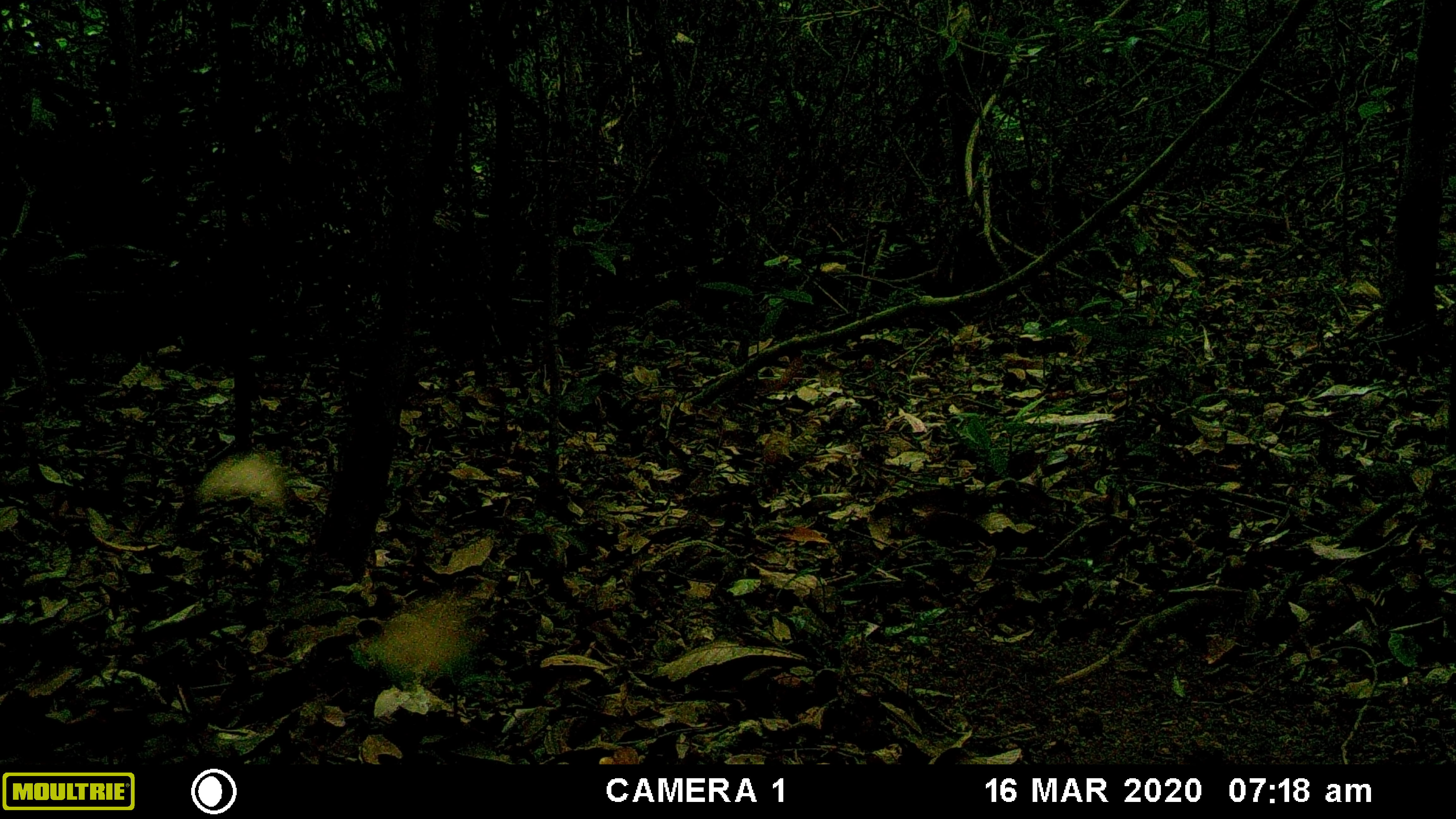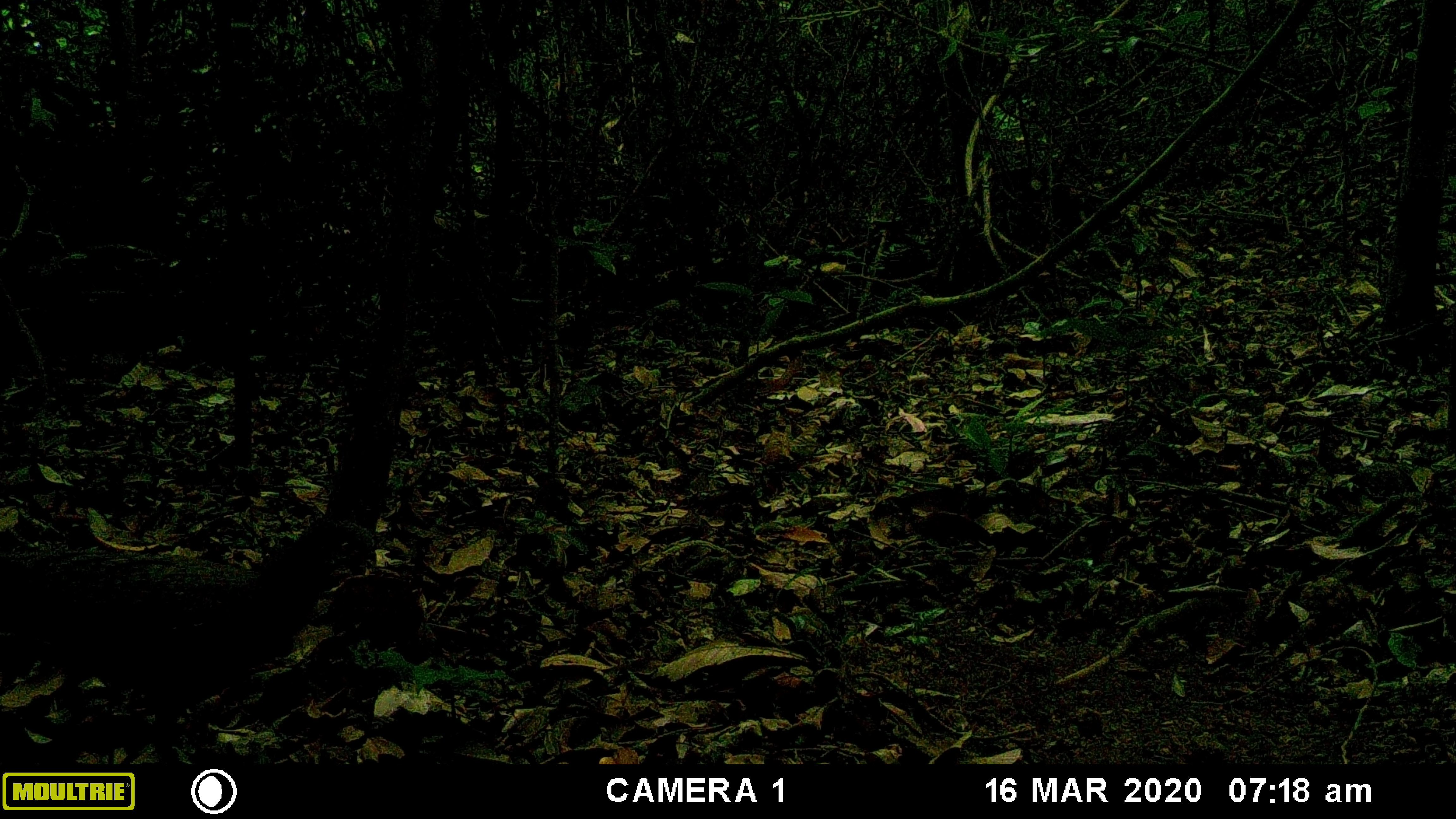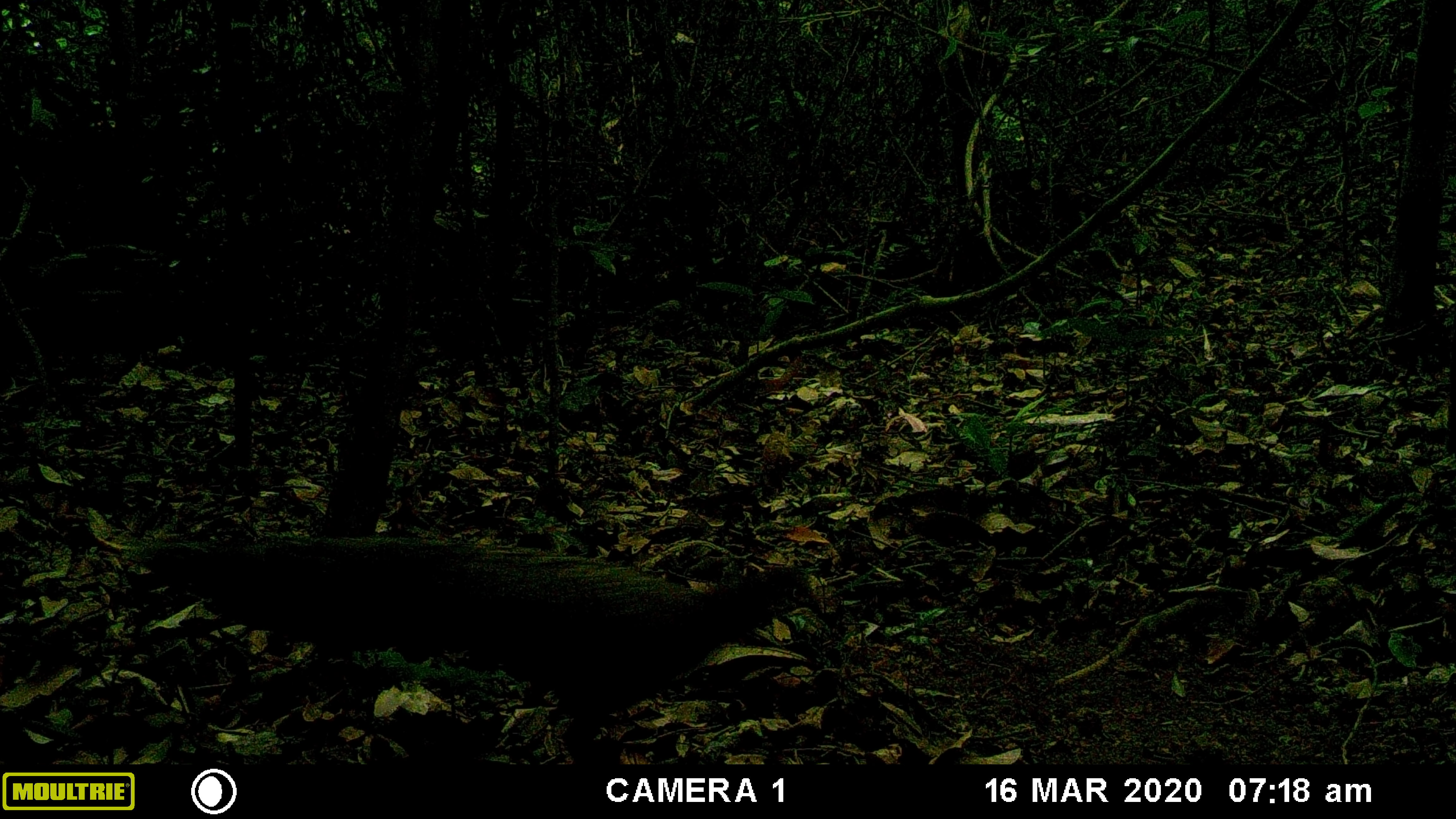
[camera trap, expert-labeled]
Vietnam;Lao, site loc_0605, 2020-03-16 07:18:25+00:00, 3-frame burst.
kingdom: Animalia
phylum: Chordata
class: Aves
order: Galliformes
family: Phasianidae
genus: Polyplectron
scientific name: Polyplectron bicalcaratum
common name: gray peacock-pheasant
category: grey peacock pheasant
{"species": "grey peacock pheasant (gray peacock-pheasant) (Polyplectron bicalcaratum)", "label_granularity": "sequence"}